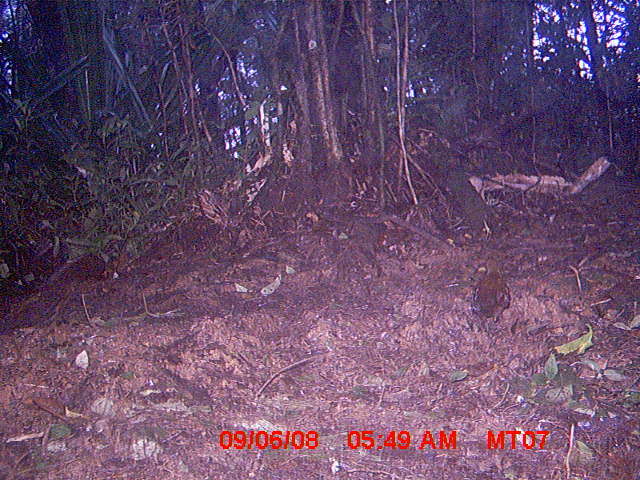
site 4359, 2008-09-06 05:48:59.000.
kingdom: Animalia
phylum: Chordata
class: Aves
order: Gruiformes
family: Sarothruridae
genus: Mentocrex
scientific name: Mentocrex kioloides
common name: madagascar wood rail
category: canirallus kioloides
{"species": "canirallus kioloides (madagascar wood rail) (Mentocrex kioloides)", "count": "1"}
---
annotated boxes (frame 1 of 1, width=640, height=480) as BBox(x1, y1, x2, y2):
canirallus kioloides: BBox(470, 256, 512, 326)